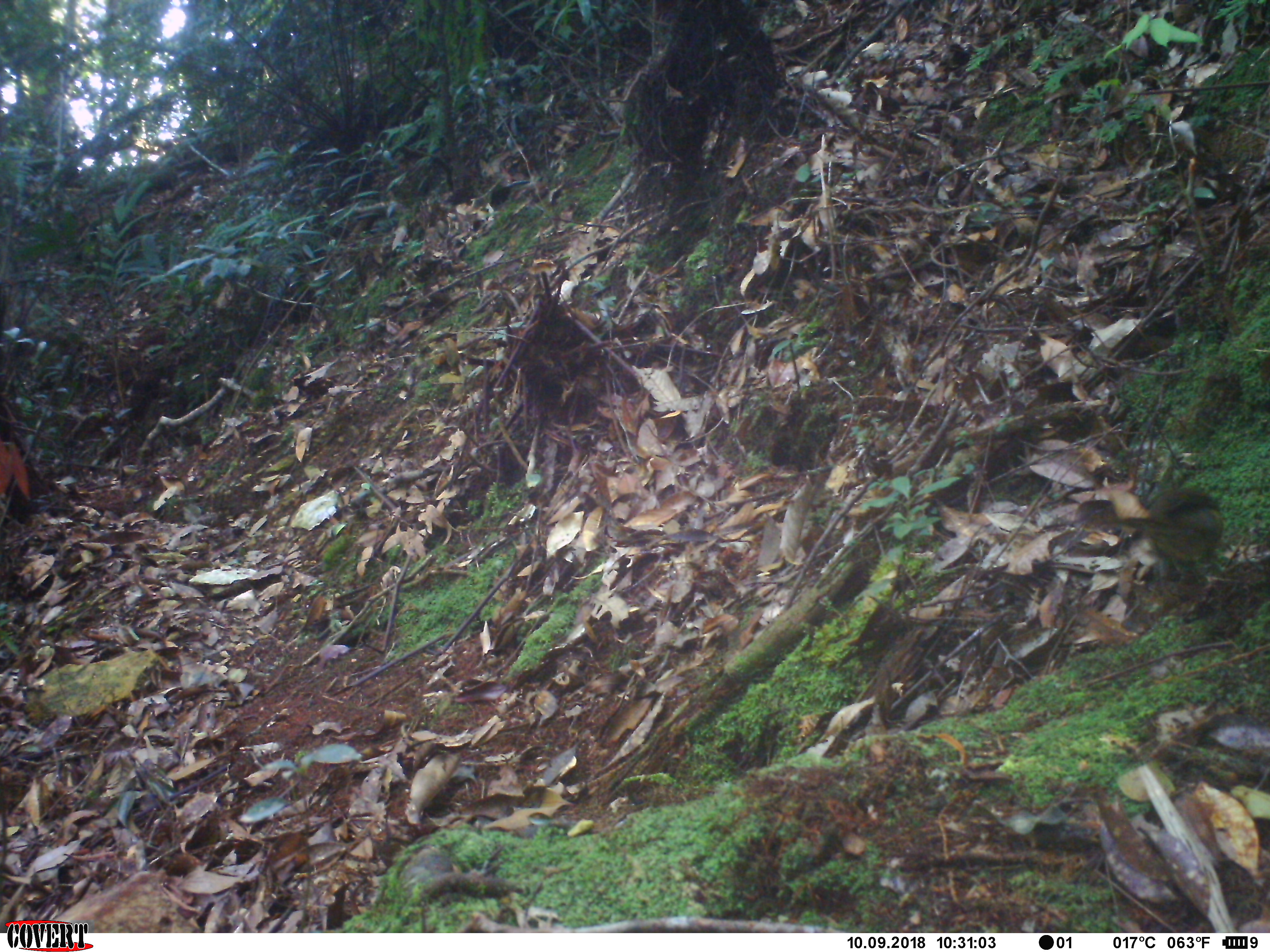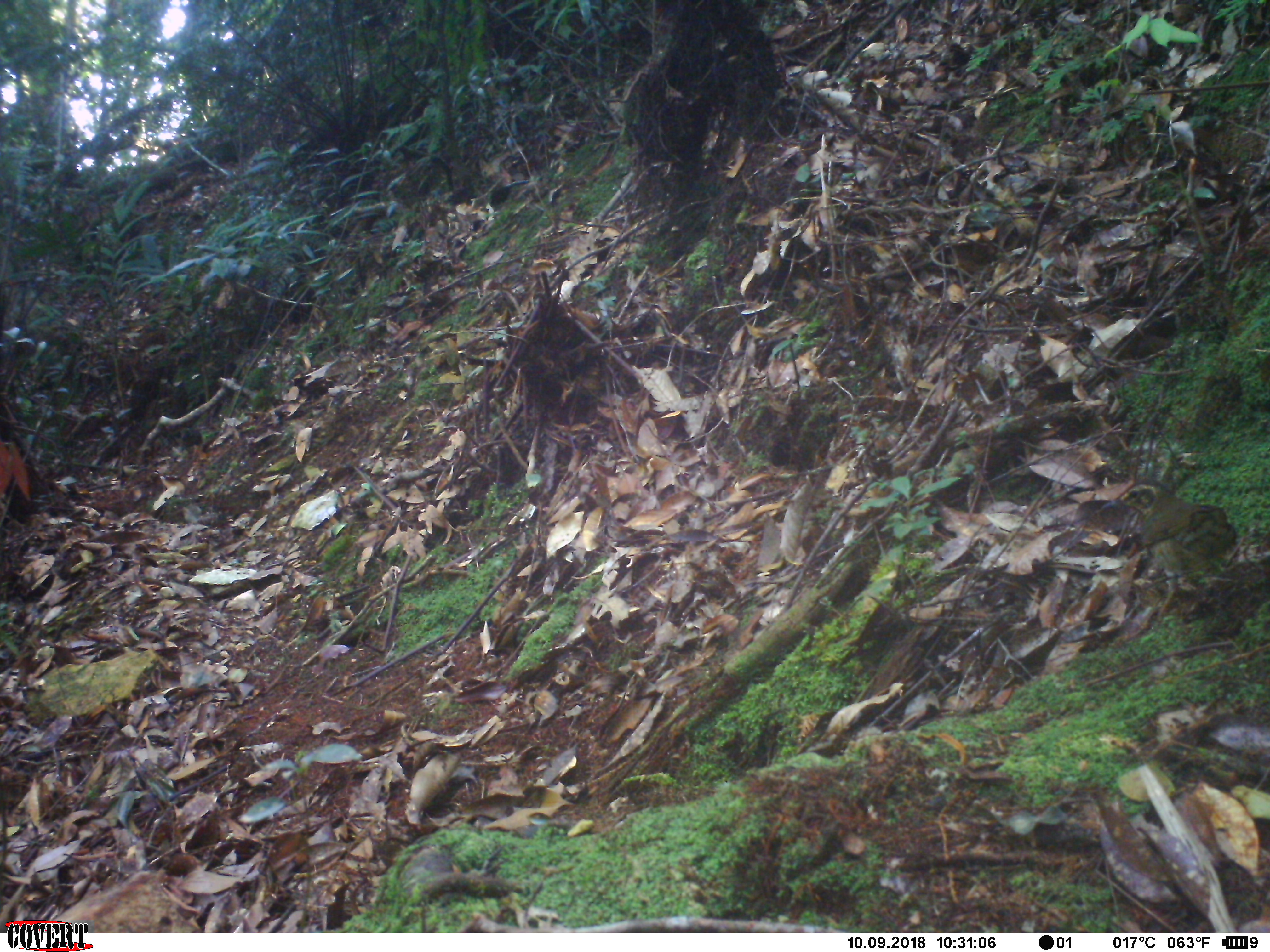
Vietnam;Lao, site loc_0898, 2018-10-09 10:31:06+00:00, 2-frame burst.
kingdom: Animalia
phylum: Chordata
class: Aves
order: Passeriformes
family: Turdidae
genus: Geokichla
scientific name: Geokichla sibirica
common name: siberian thrush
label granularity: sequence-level